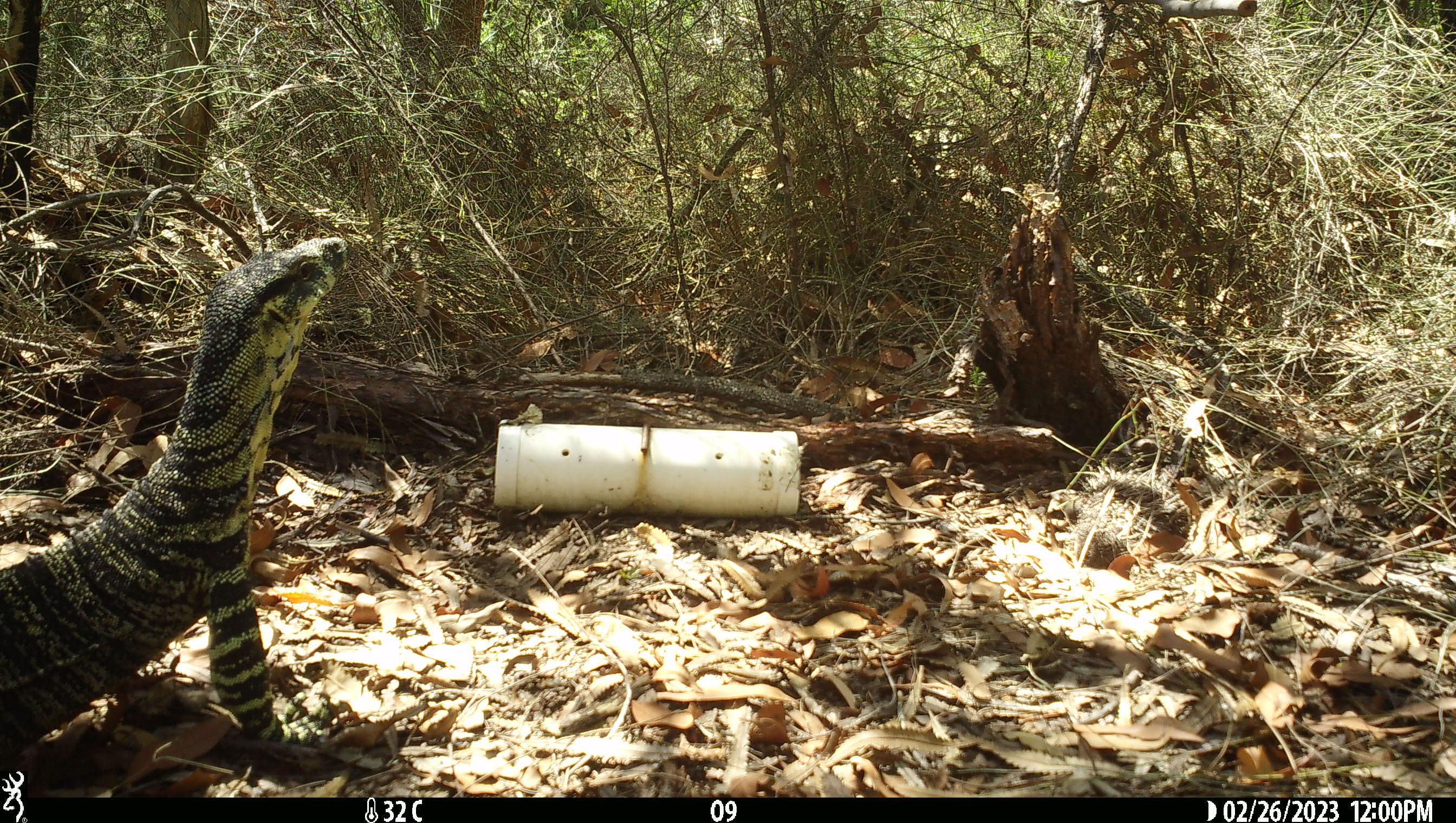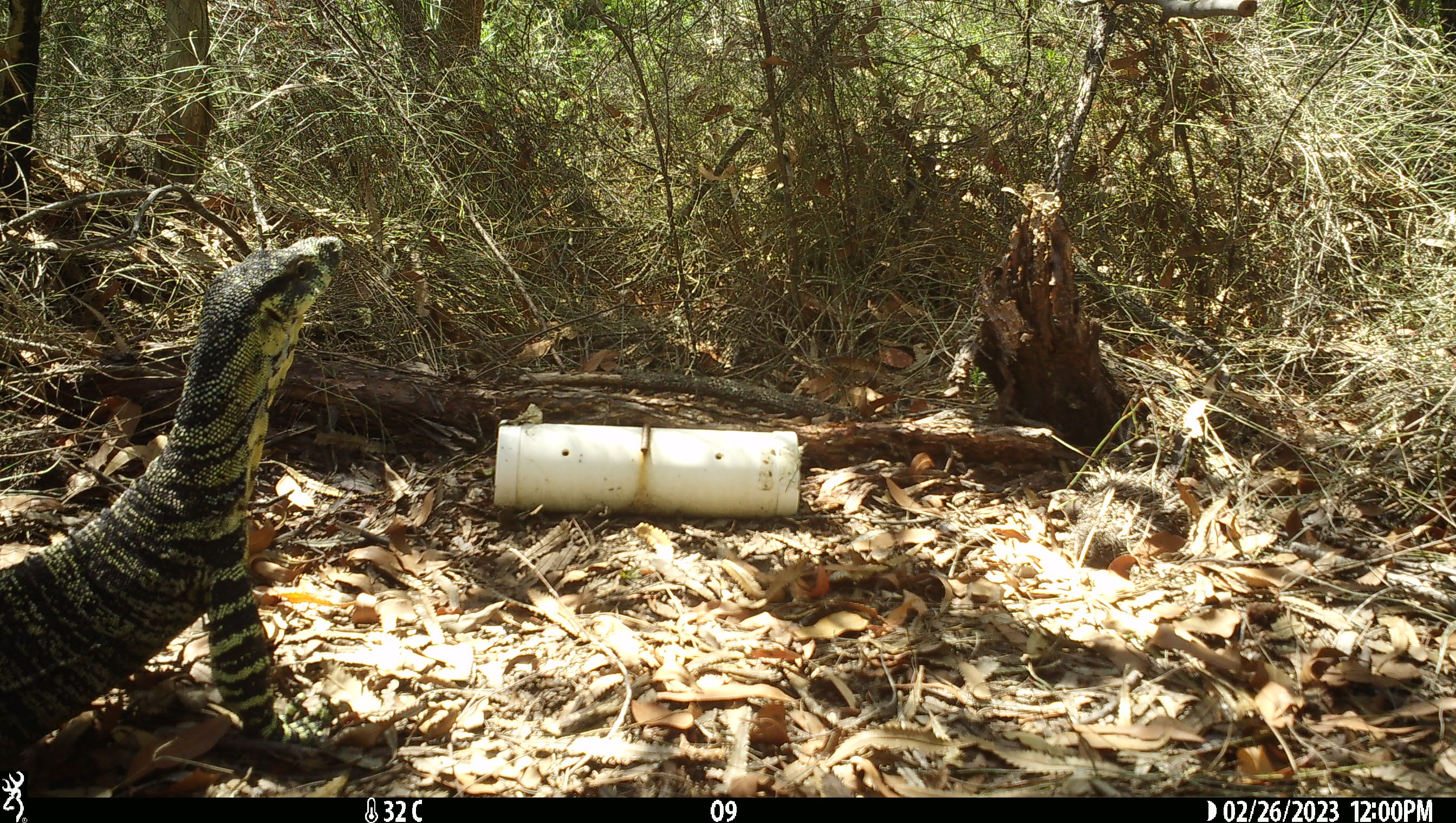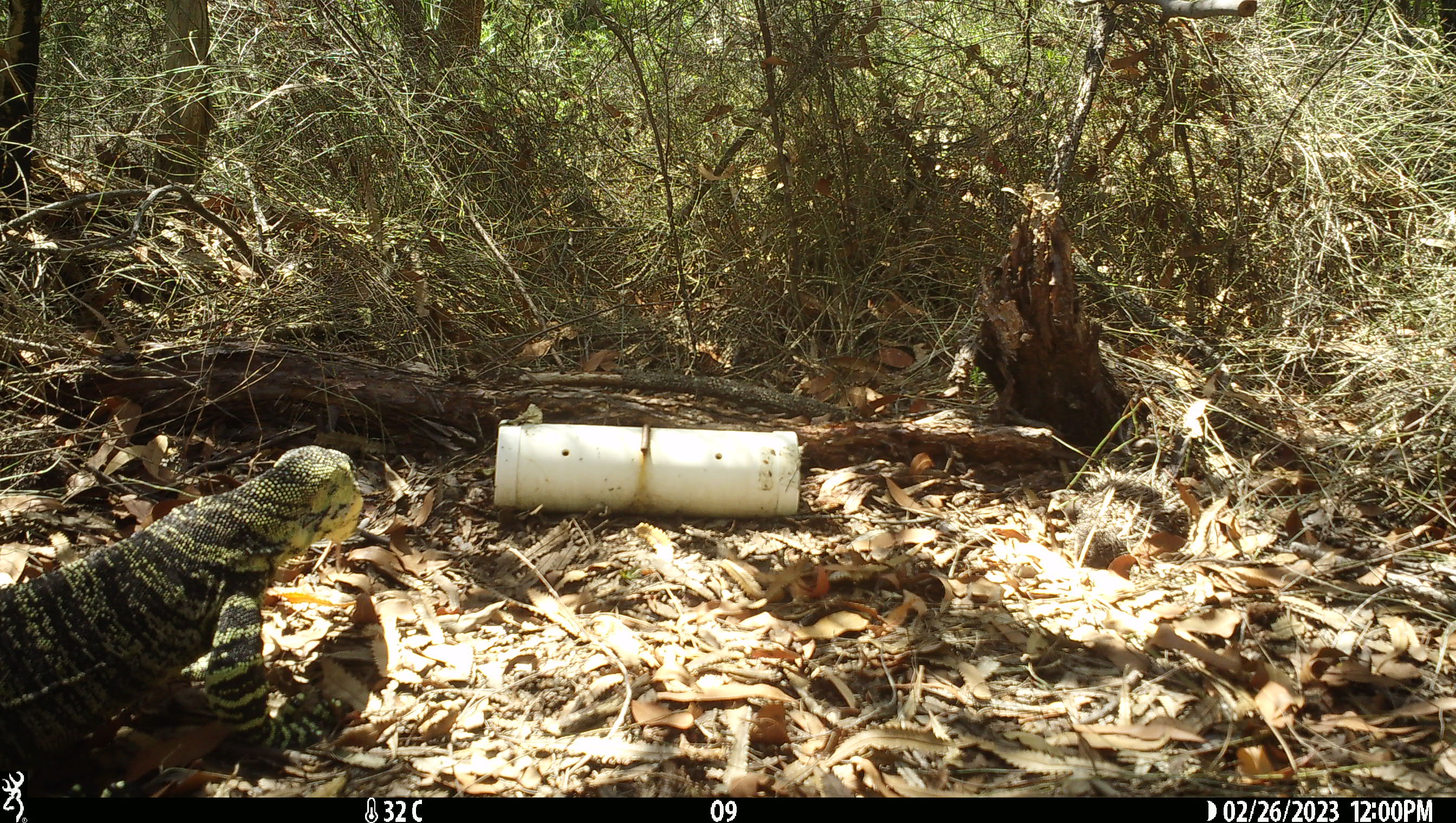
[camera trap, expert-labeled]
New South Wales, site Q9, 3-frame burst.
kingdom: Animalia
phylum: Chordata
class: Reptilia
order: Squamata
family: Varanidae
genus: Varanus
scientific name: Varanus varius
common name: lace monitor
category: goanna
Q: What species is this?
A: Goanna (lace monitor) (Varanus varius).